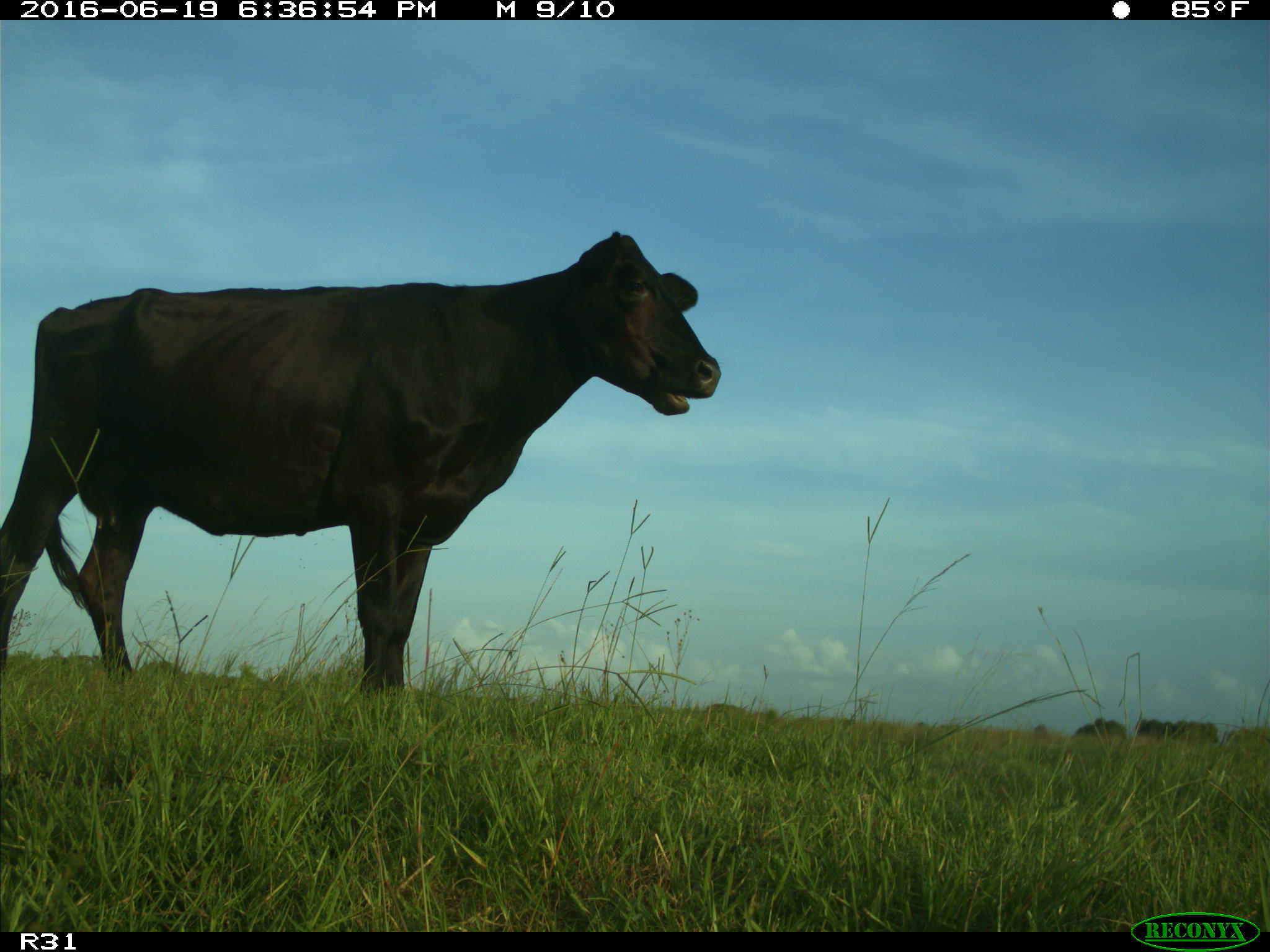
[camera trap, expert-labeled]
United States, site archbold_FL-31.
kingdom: Animalia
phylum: Chordata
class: Mammalia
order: Artiodactyla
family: Bovidae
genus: Bos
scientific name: Bos taurus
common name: domestic cow